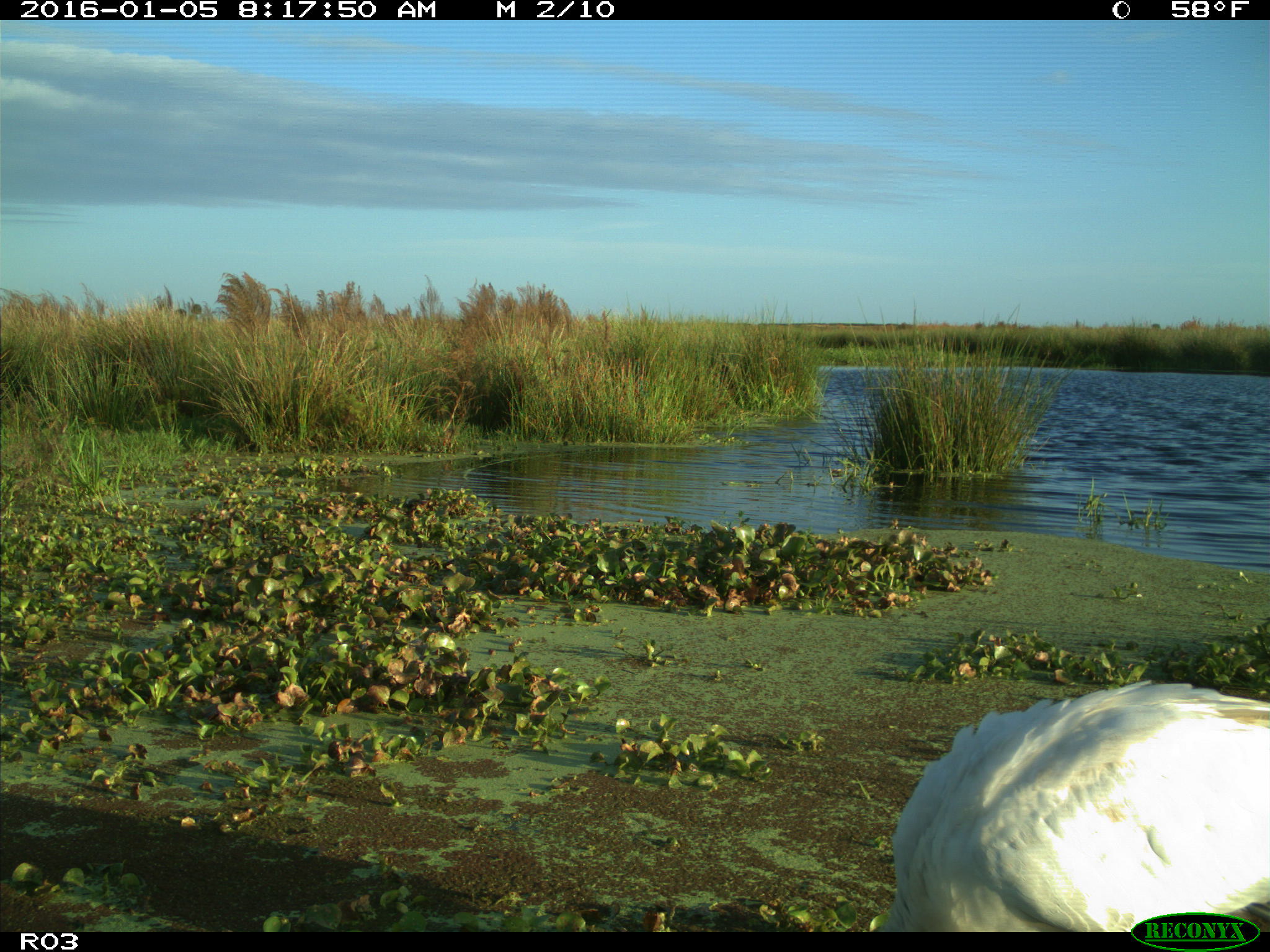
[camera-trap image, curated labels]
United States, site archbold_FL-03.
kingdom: Animalia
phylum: Chordata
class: Aves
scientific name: Aves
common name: birds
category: unidentified bird